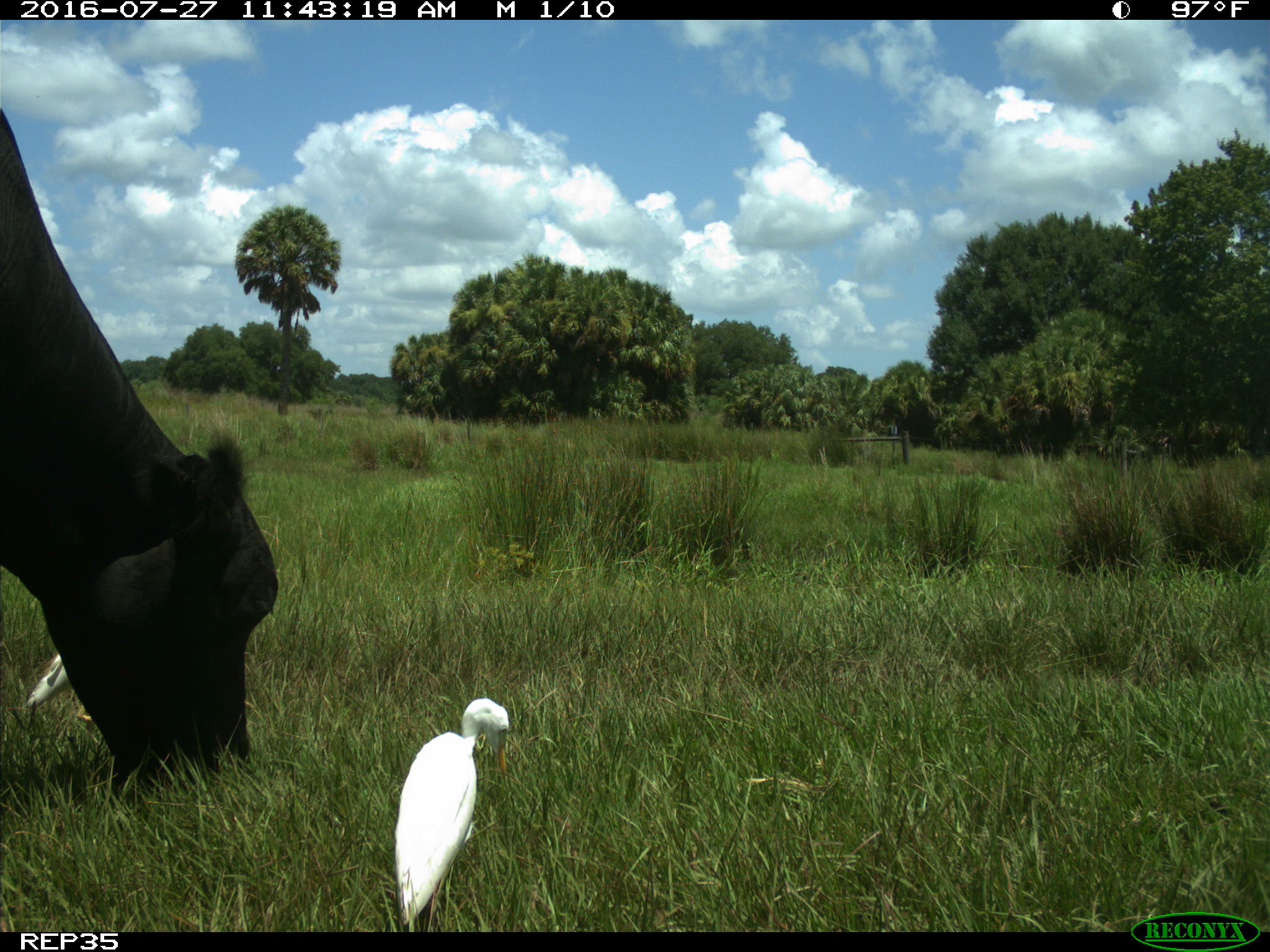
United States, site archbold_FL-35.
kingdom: Animalia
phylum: Chordata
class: Mammalia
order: Artiodactyla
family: Bovidae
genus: Bos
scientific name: Bos taurus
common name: domestic cow